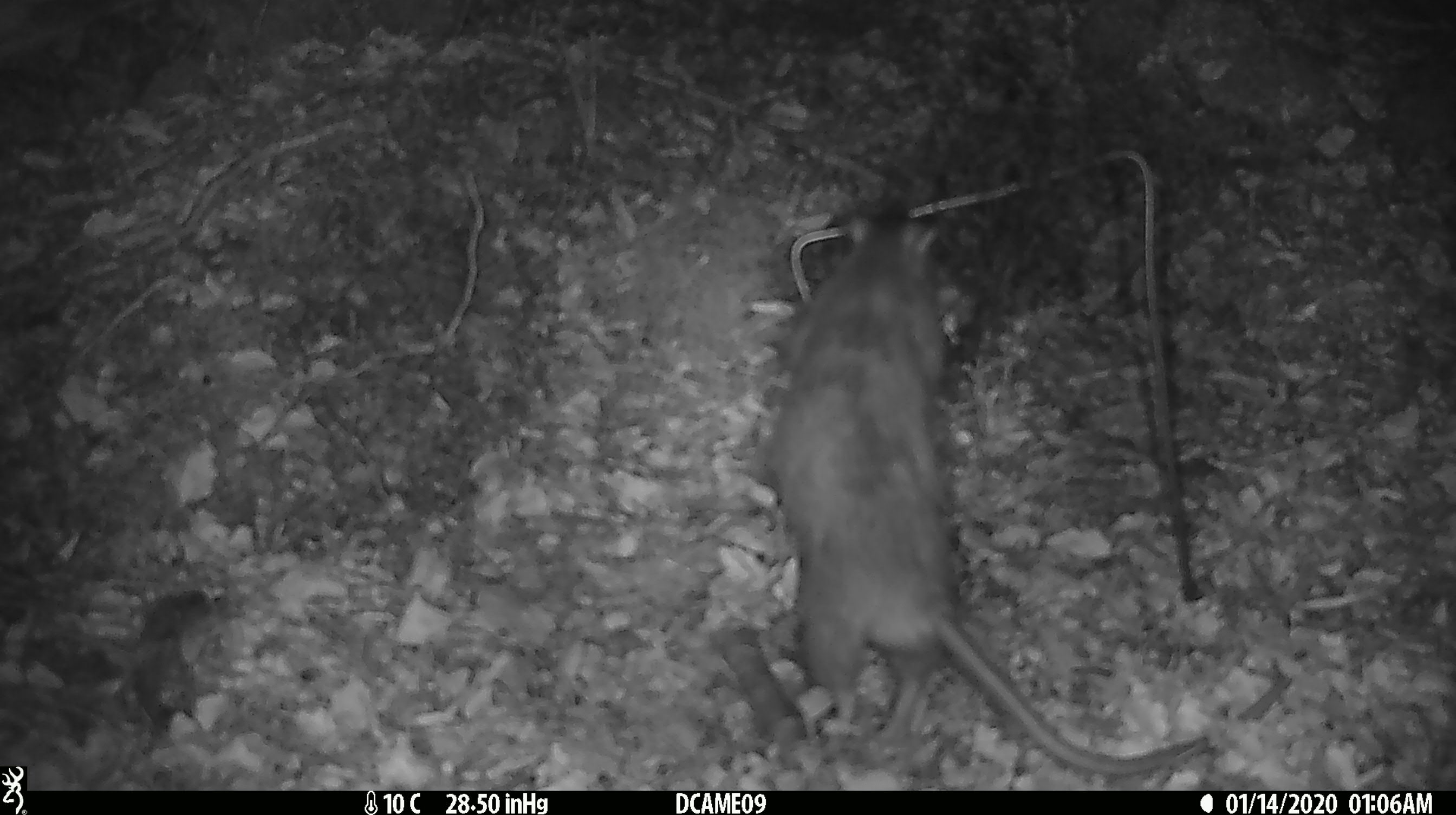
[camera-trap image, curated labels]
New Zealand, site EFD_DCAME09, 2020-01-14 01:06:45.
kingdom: Animalia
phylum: Chordata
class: Mammalia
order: Rodentia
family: Muridae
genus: Rattus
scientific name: Rattus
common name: rat